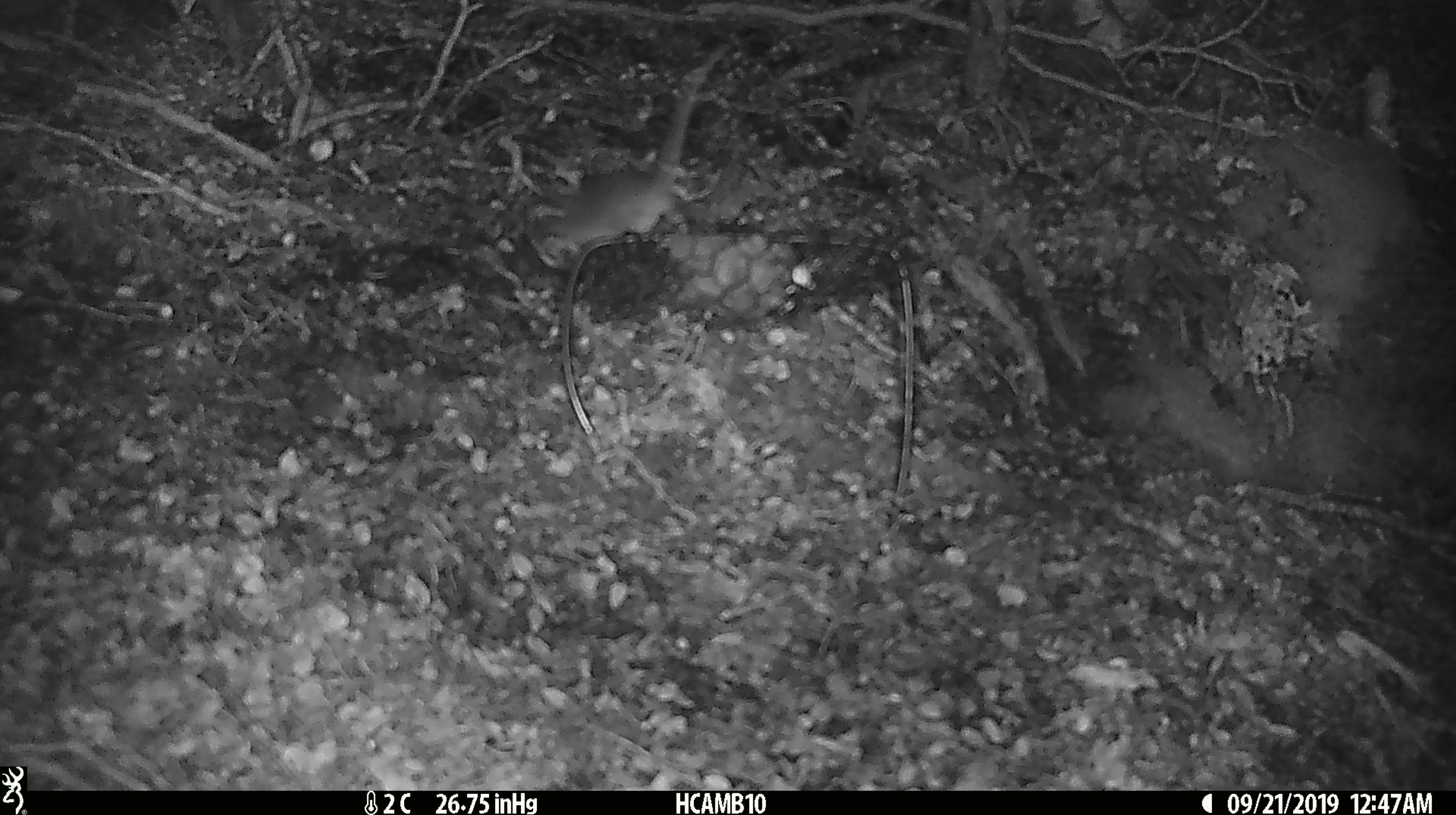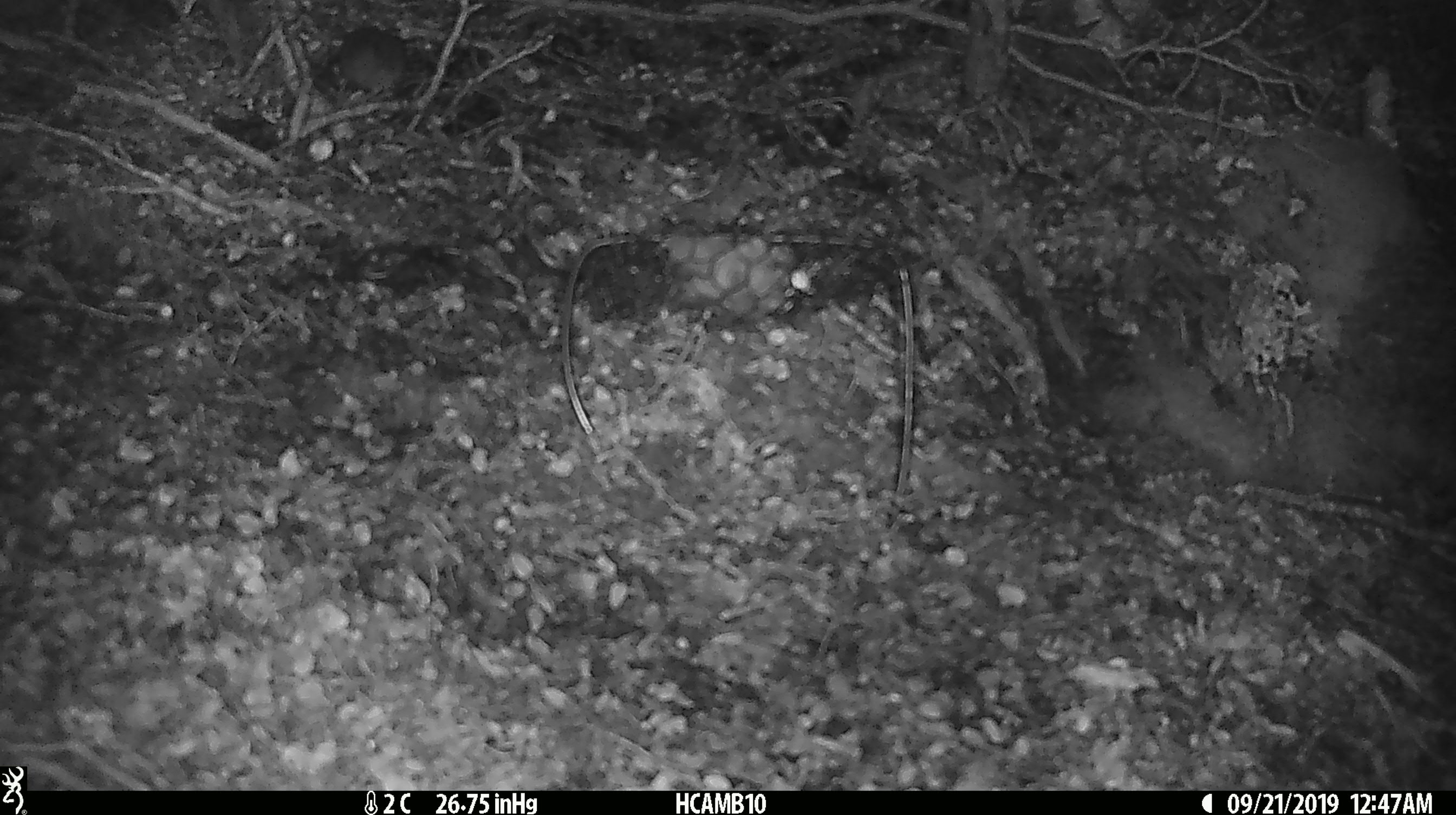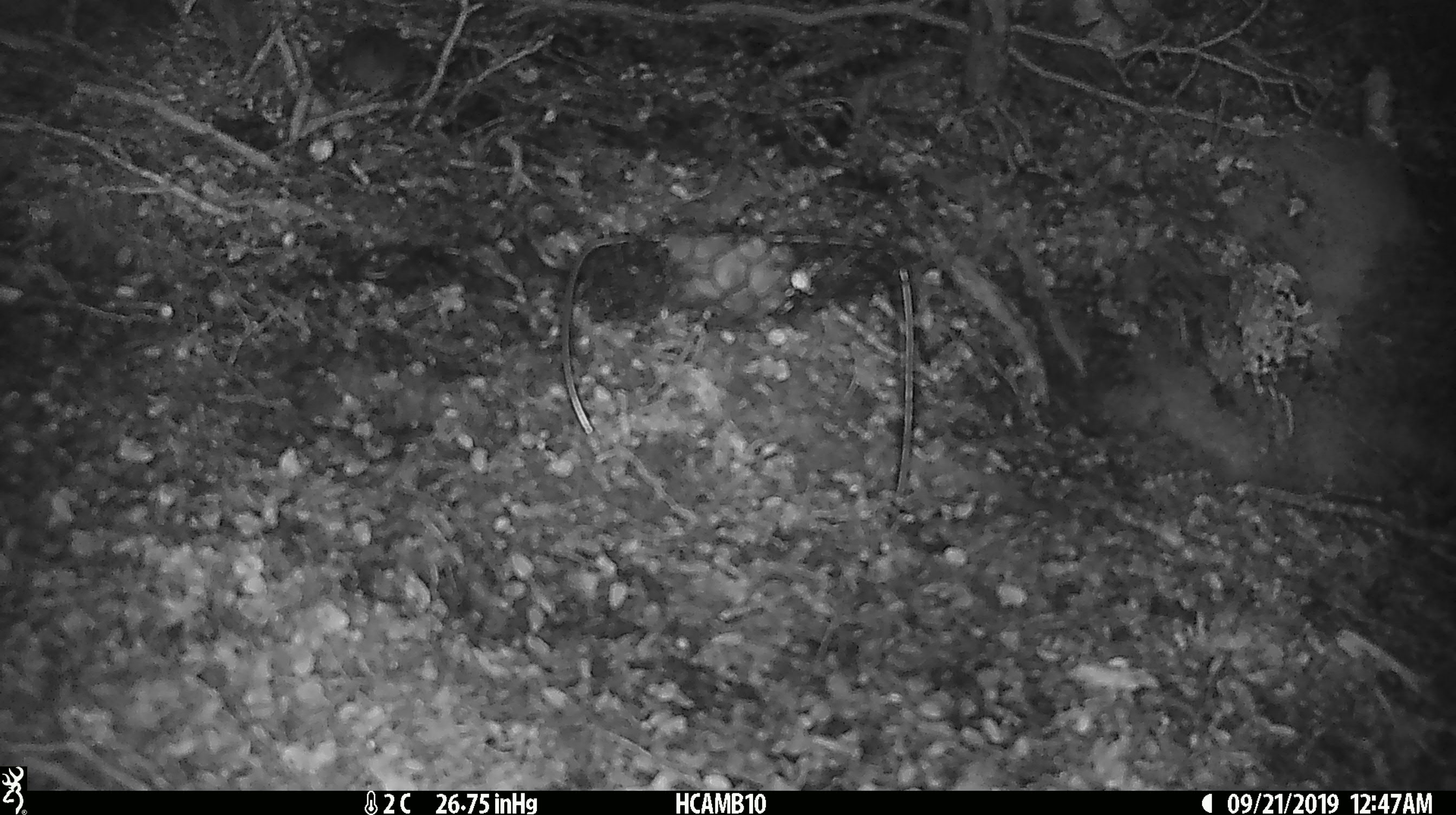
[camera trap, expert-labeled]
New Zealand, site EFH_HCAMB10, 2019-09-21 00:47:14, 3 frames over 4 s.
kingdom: Animalia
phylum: Chordata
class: Mammalia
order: Rodentia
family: Muridae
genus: Mus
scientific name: Mus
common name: mouse